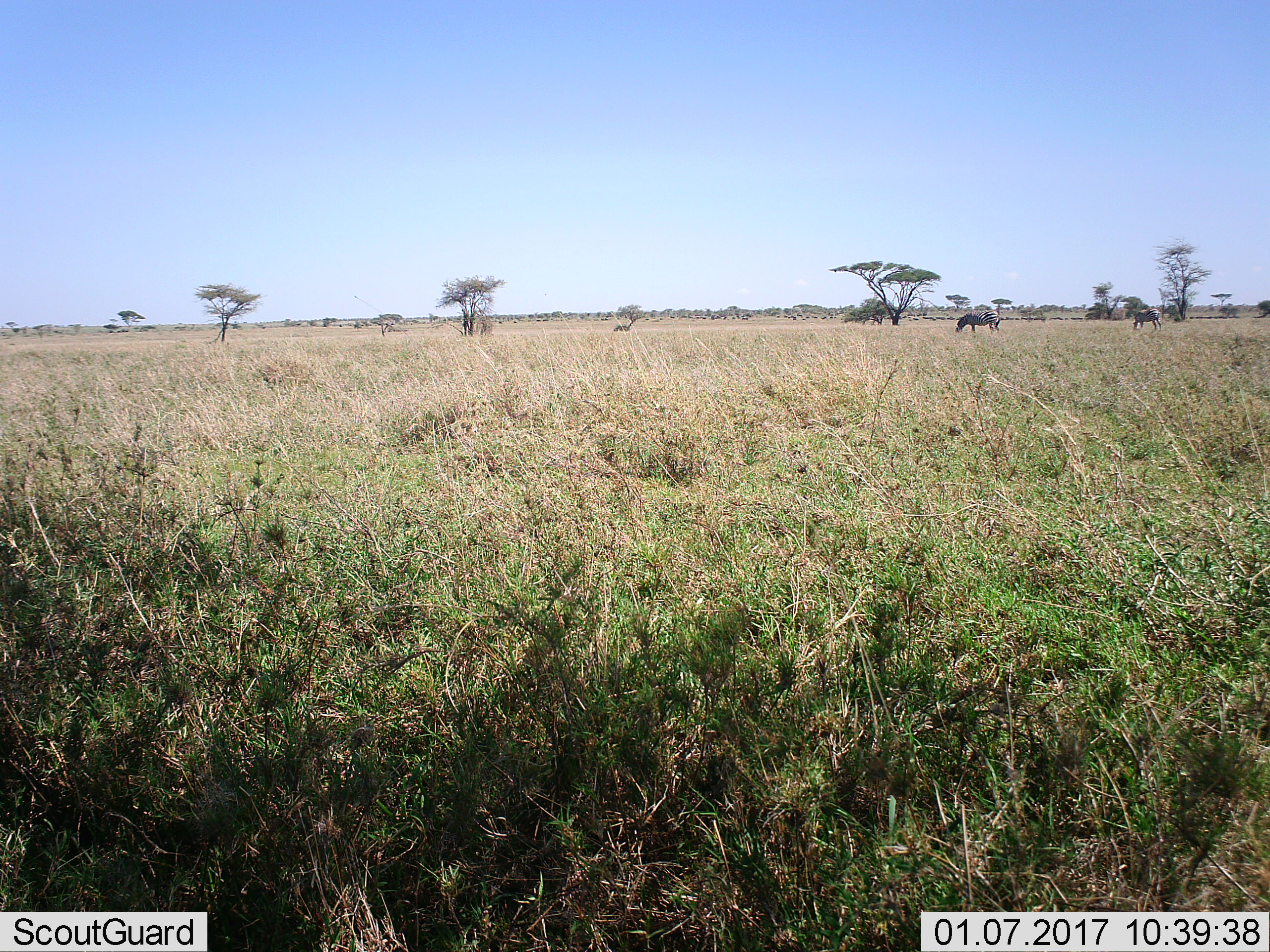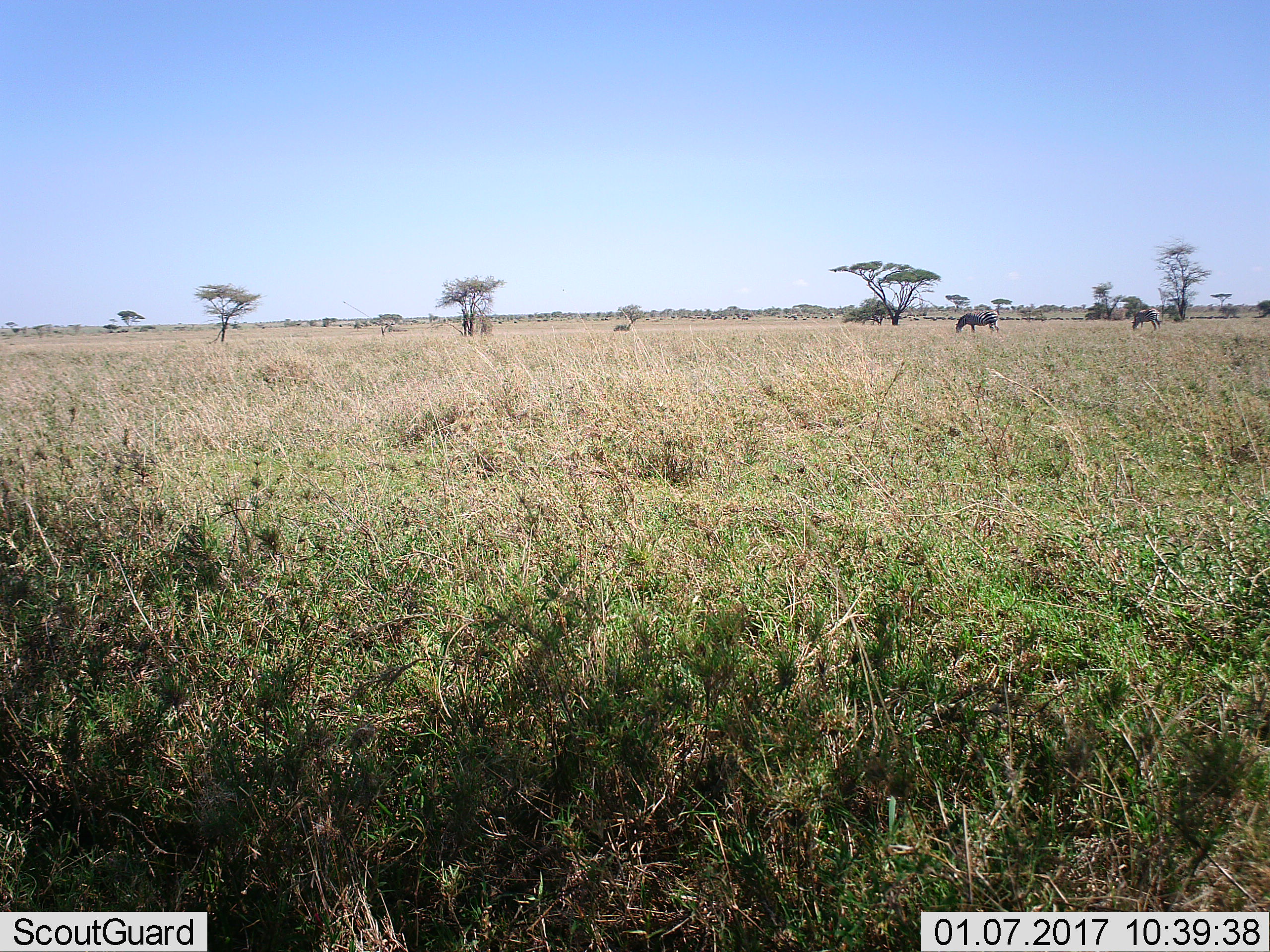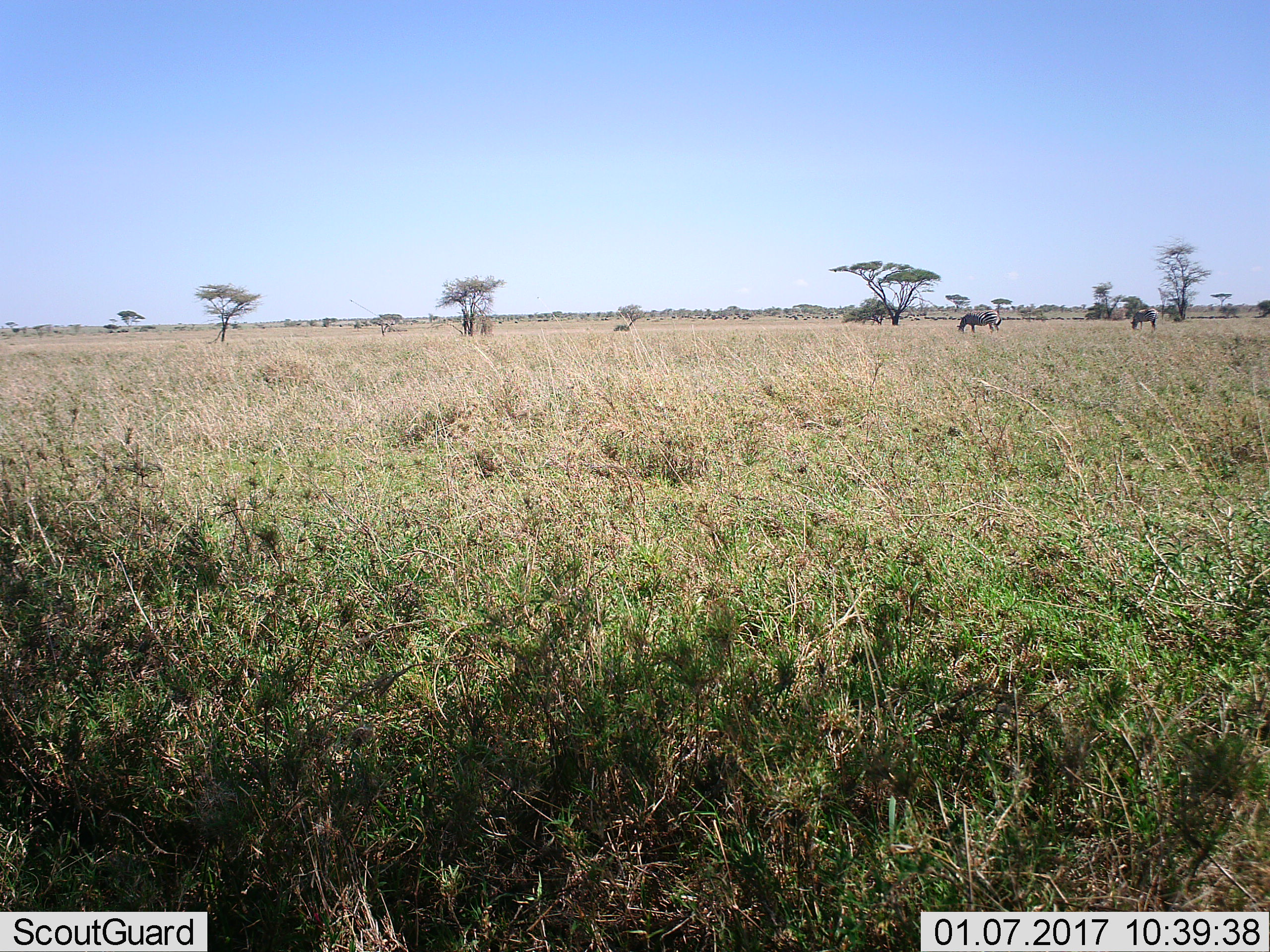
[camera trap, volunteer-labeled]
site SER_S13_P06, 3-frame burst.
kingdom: Animalia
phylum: Chordata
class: Mammalia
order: Perissodactyla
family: Equidae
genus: Equus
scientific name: Equus quagga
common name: plains zebra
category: zebraplains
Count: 2.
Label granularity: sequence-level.